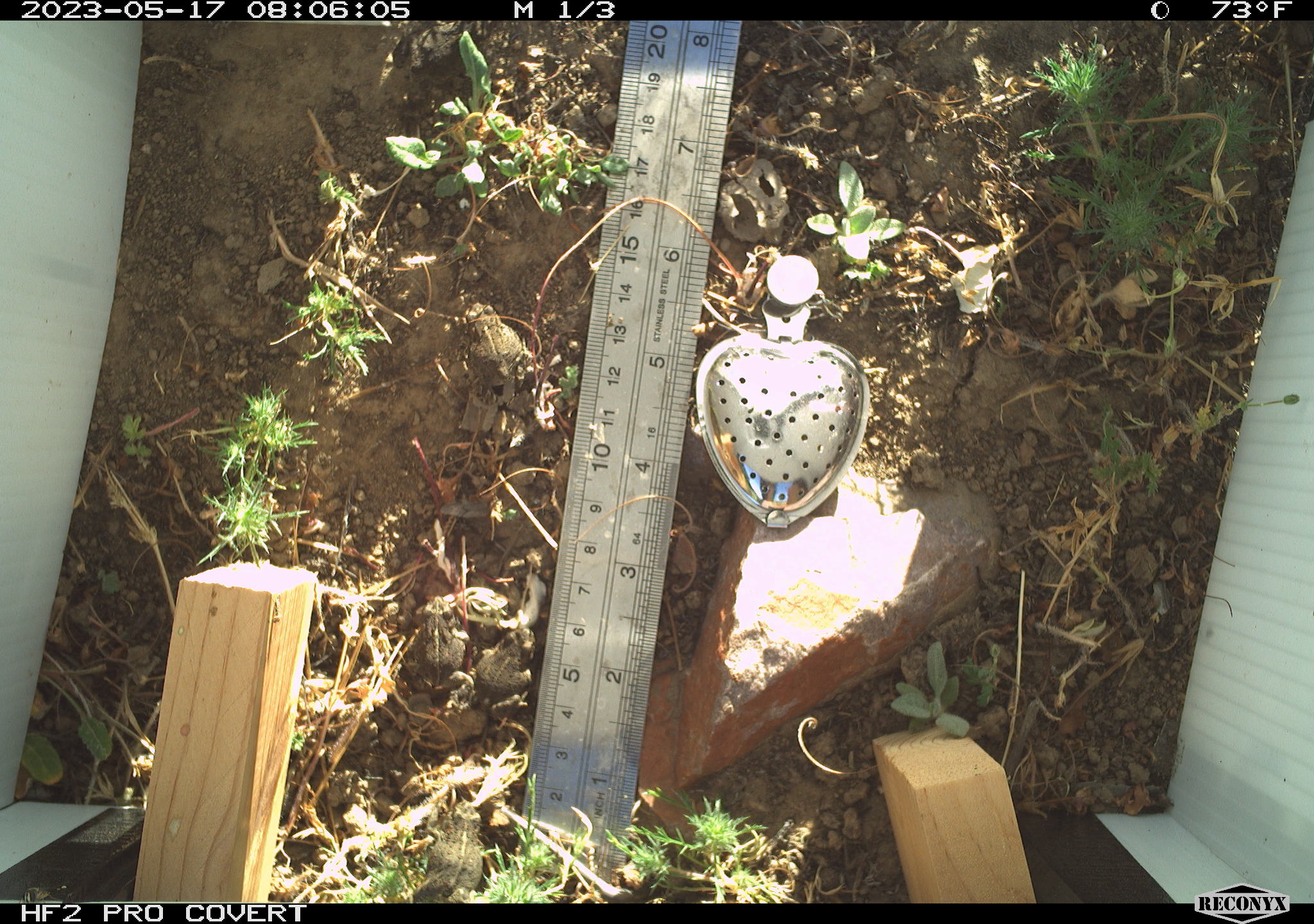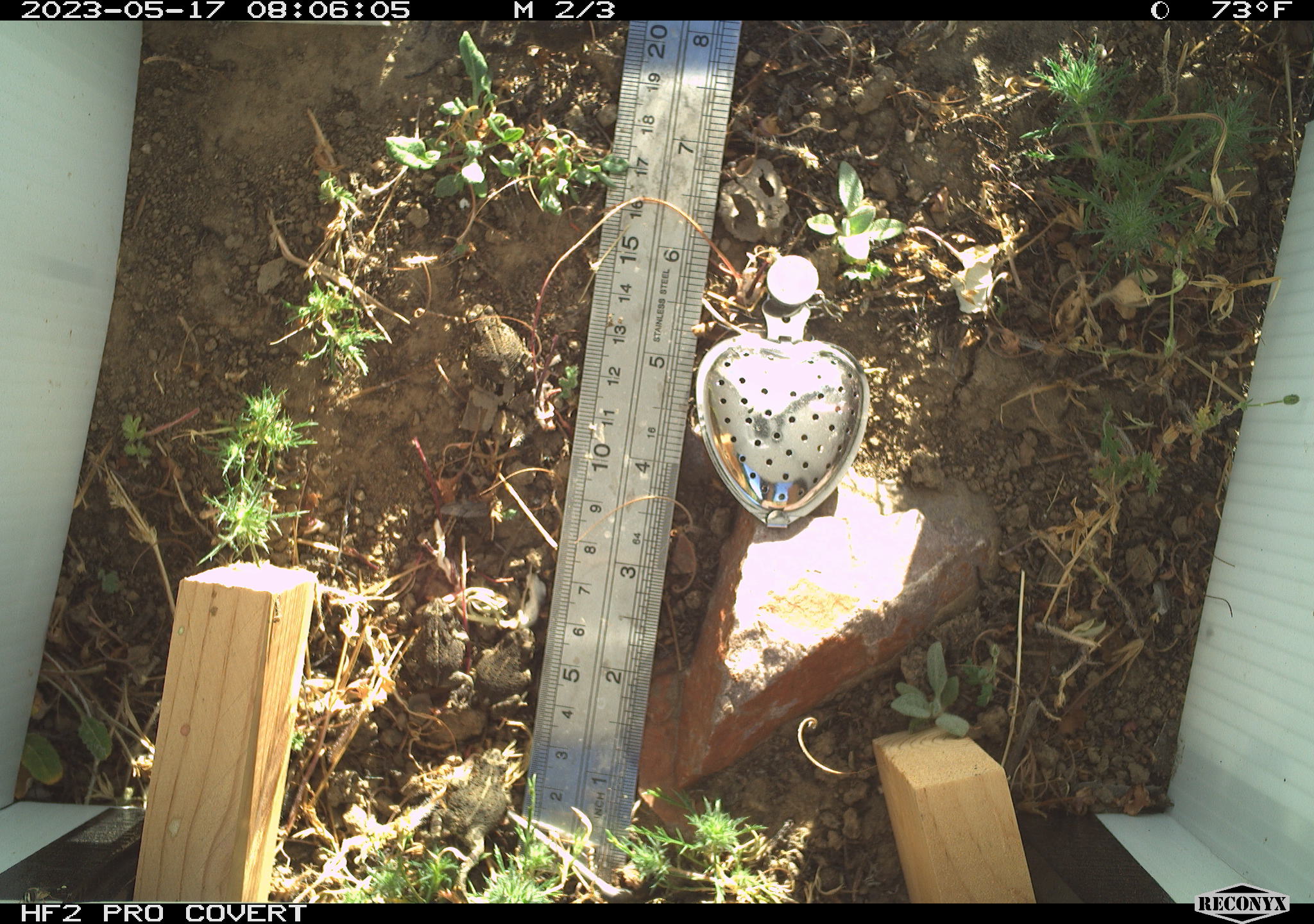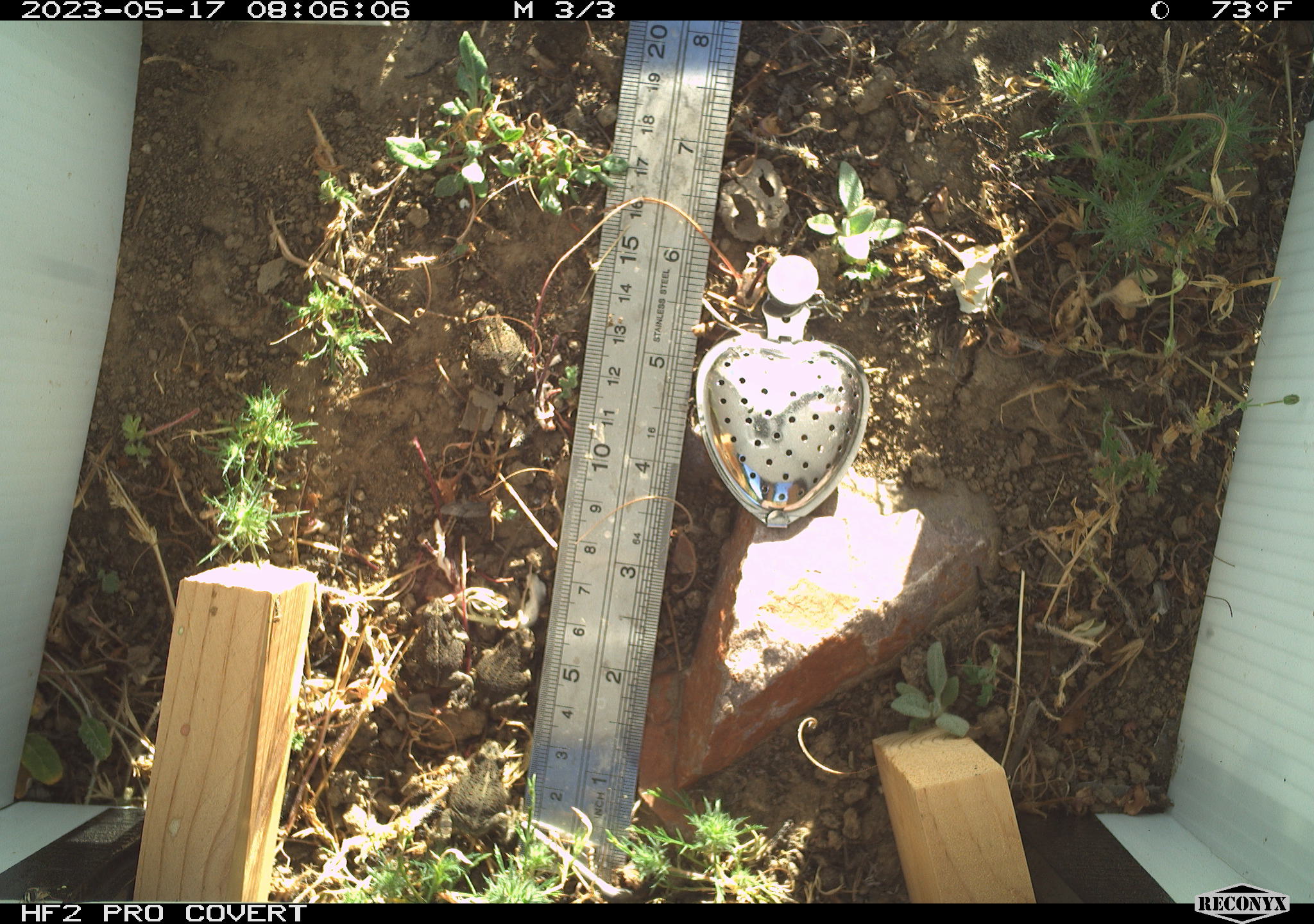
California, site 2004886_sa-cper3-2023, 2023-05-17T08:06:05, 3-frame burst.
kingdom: Animalia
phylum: Chordata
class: Amphibia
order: Anura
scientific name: Anura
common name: frogs